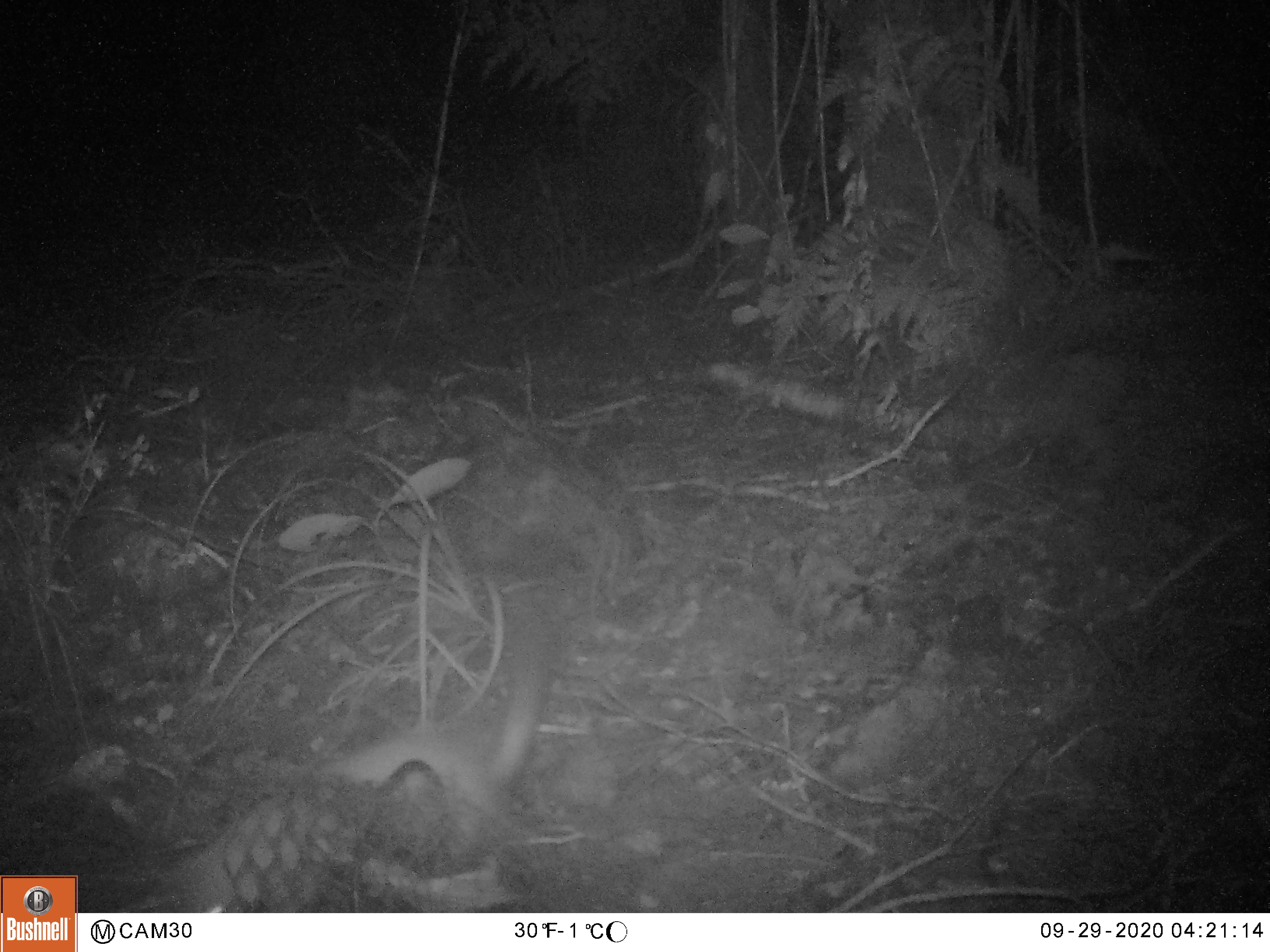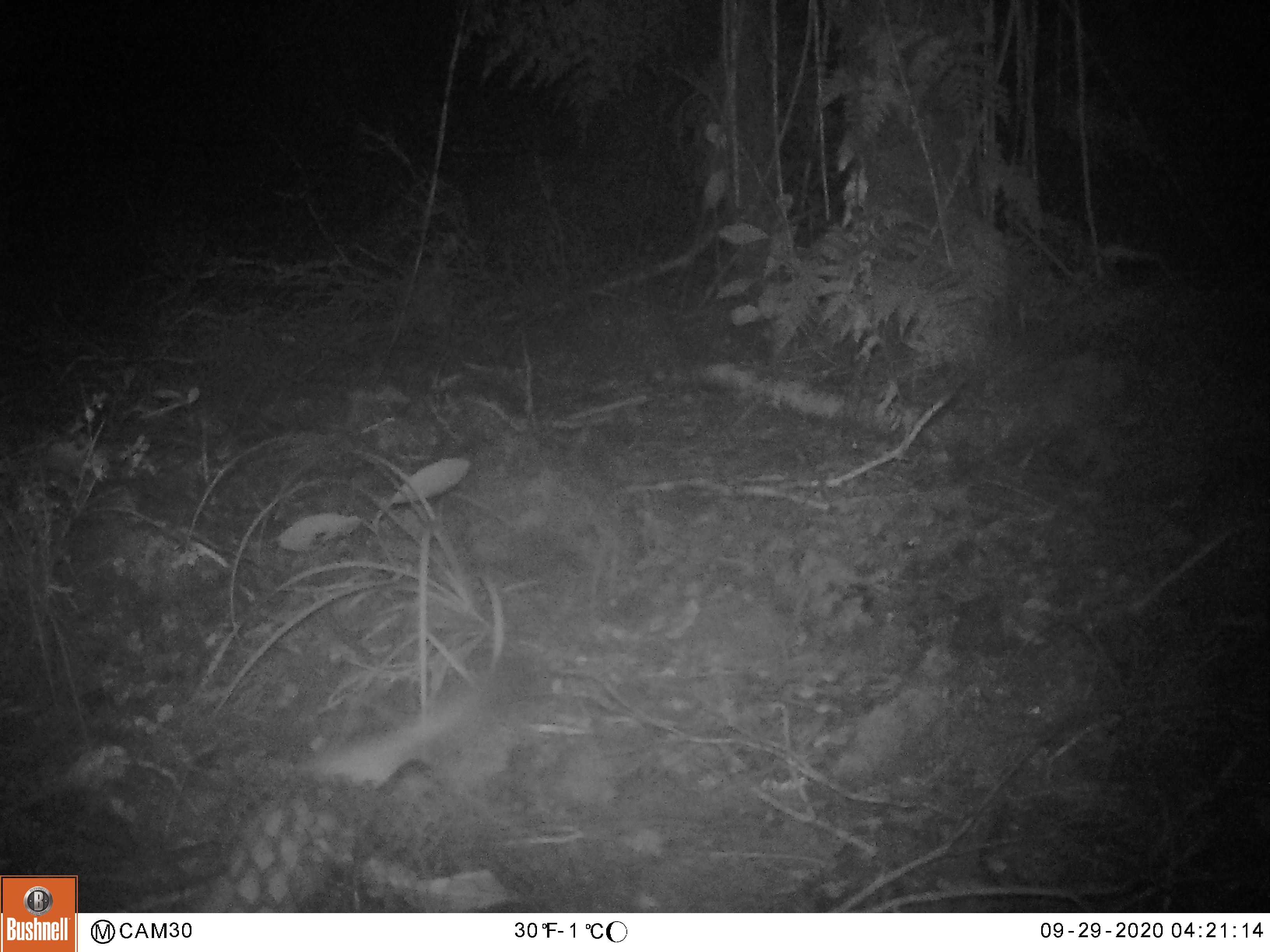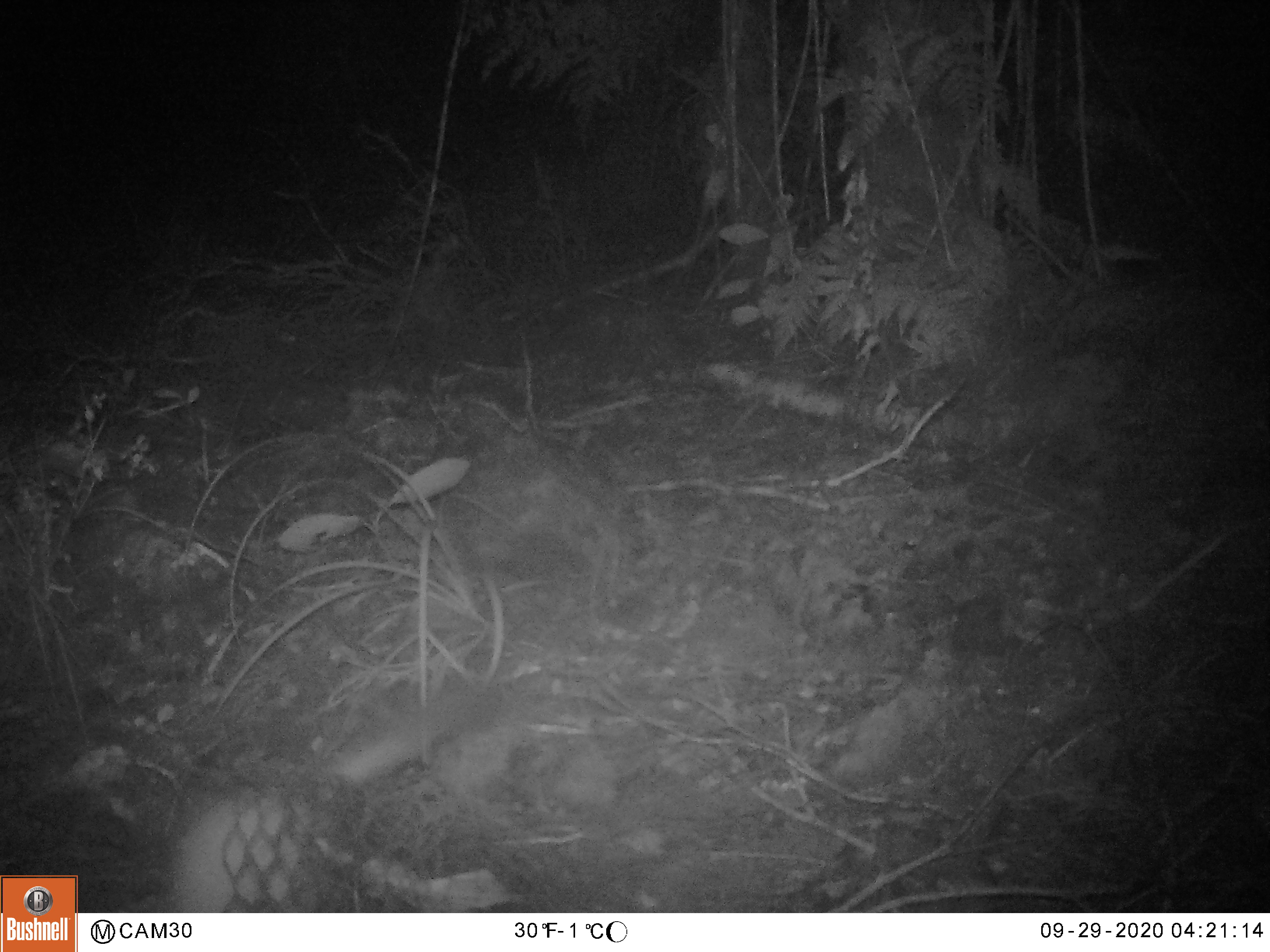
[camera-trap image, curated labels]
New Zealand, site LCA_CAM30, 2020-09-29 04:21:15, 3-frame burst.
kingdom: Animalia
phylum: Chordata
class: Mammalia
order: Carnivora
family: Mustelidae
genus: Mustela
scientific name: Mustela erminea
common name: stoat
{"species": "stoat (Mustela erminea)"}